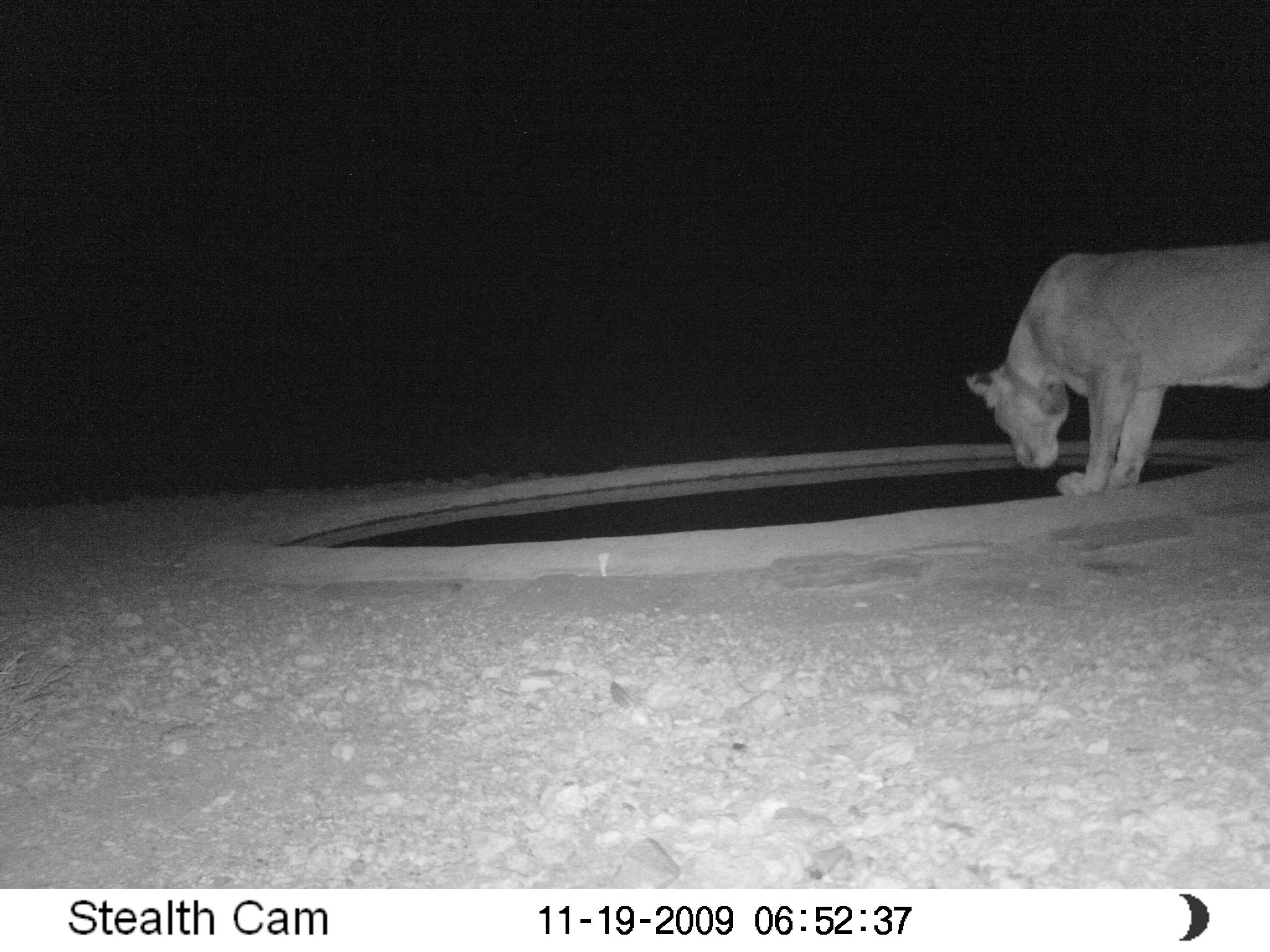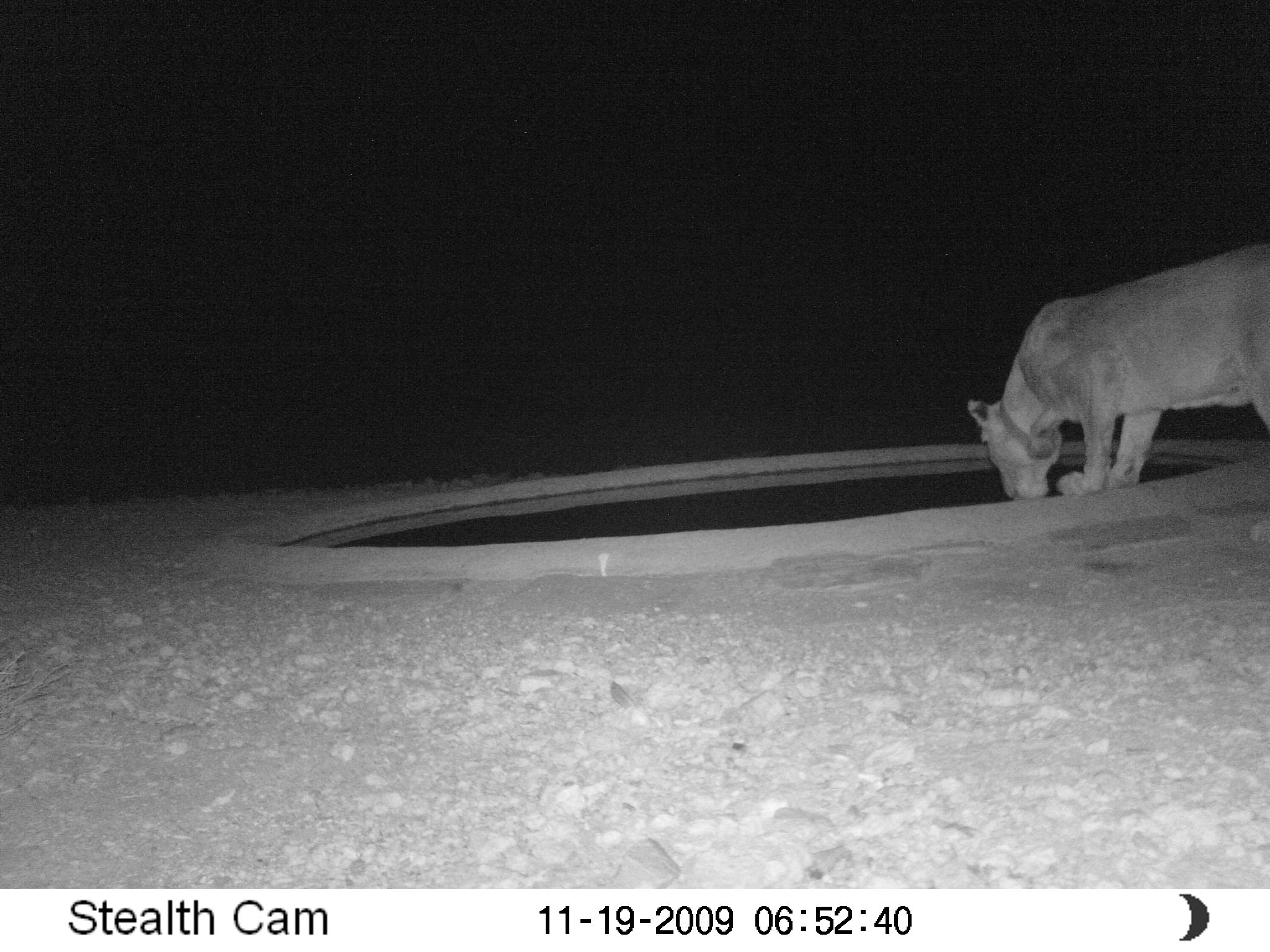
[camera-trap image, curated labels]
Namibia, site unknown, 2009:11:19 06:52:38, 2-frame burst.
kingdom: Animalia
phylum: Chordata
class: Mammalia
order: Carnivora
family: Felidae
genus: Panthera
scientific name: Panthera leo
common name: lion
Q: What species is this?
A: Panthera leo (lion).